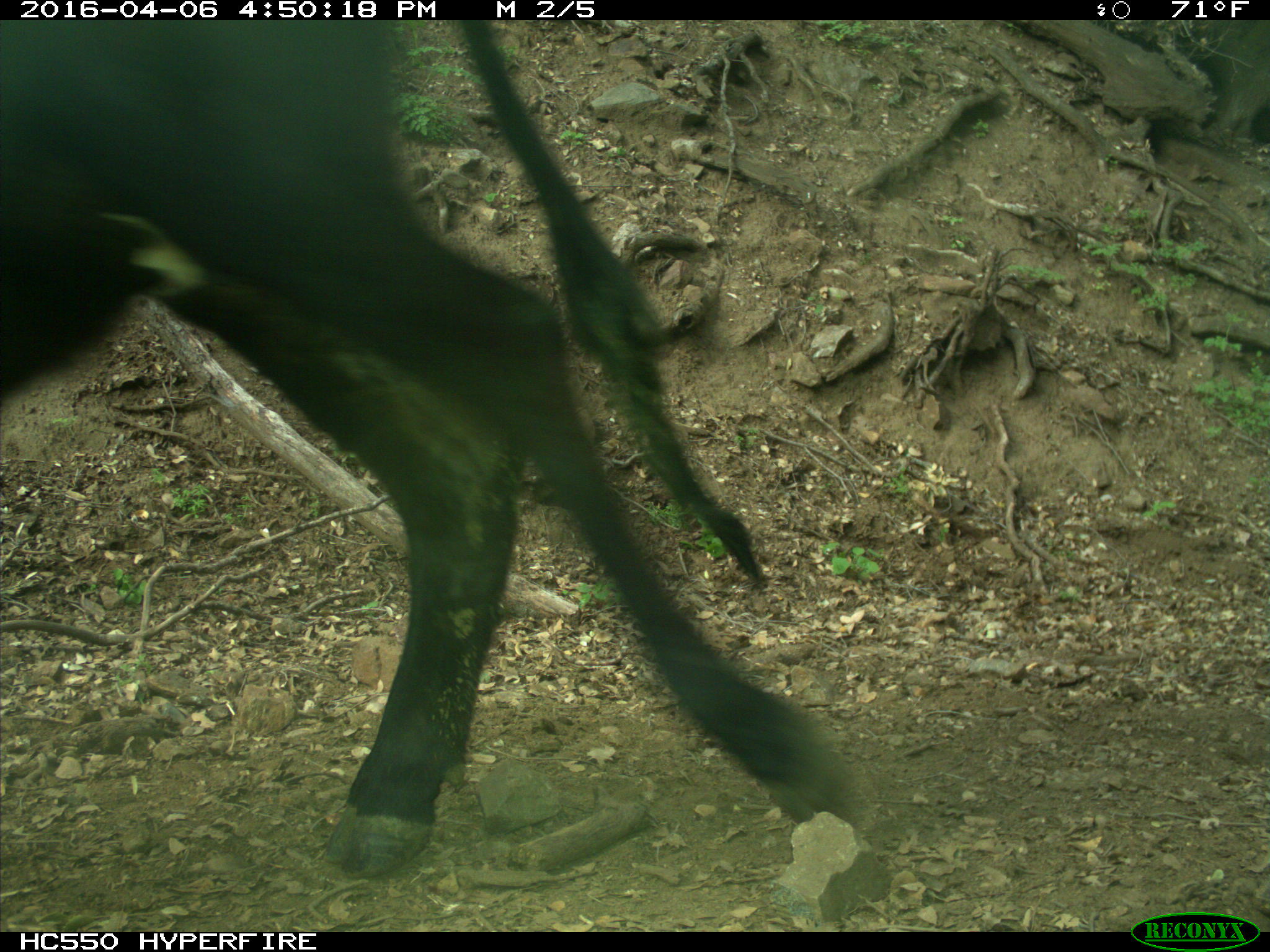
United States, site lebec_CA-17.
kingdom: Animalia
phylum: Chordata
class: Mammalia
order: Artiodactyla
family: Bovidae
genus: Bos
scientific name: Bos taurus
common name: domestic cow